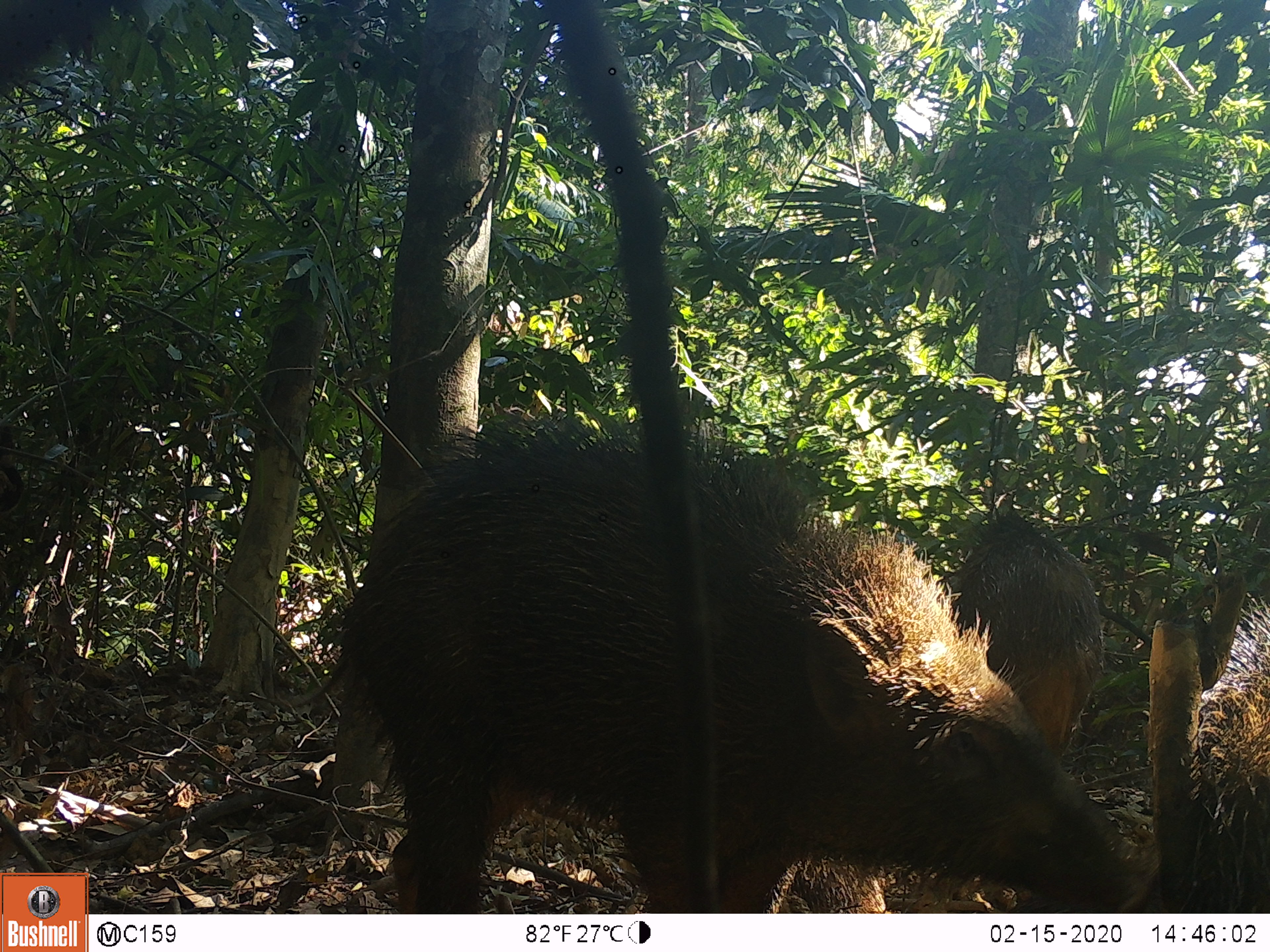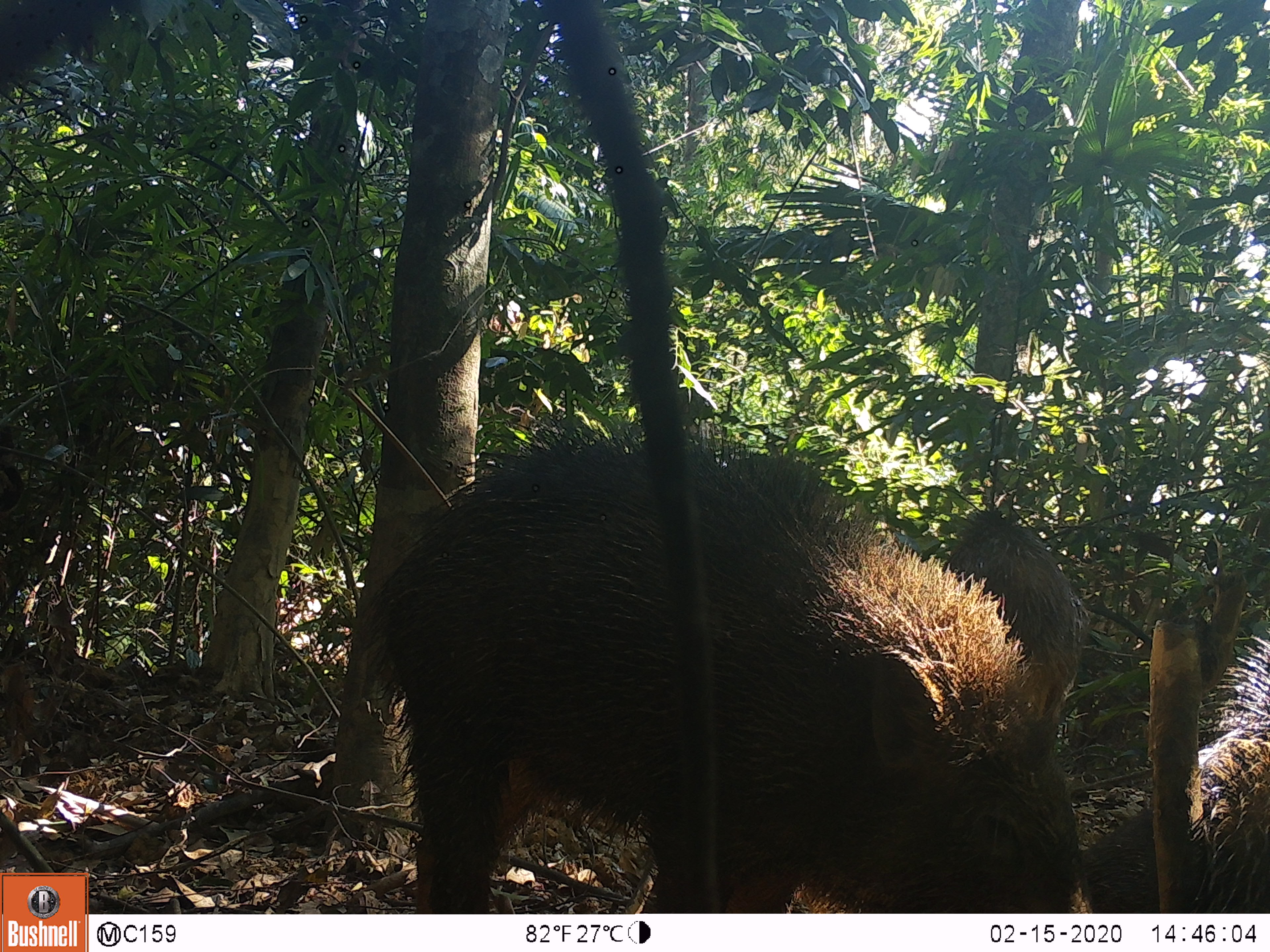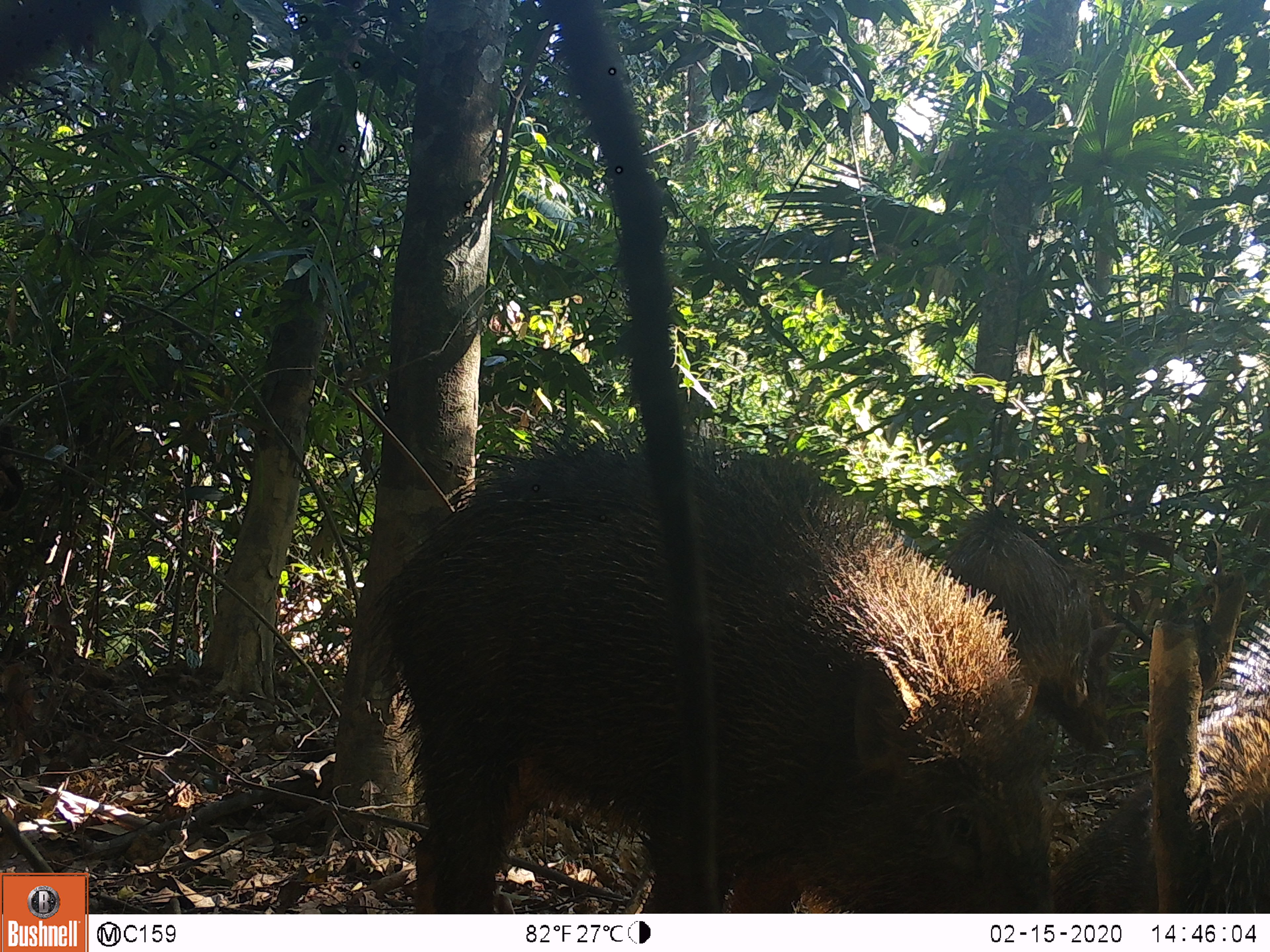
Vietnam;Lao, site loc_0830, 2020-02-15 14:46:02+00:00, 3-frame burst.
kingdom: Animalia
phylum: Chordata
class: Mammalia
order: Artiodactyla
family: Suidae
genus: Sus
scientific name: Sus scrofa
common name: eurasian wild pig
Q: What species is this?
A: Eurasian wild pig (Sus scrofa).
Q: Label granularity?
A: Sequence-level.